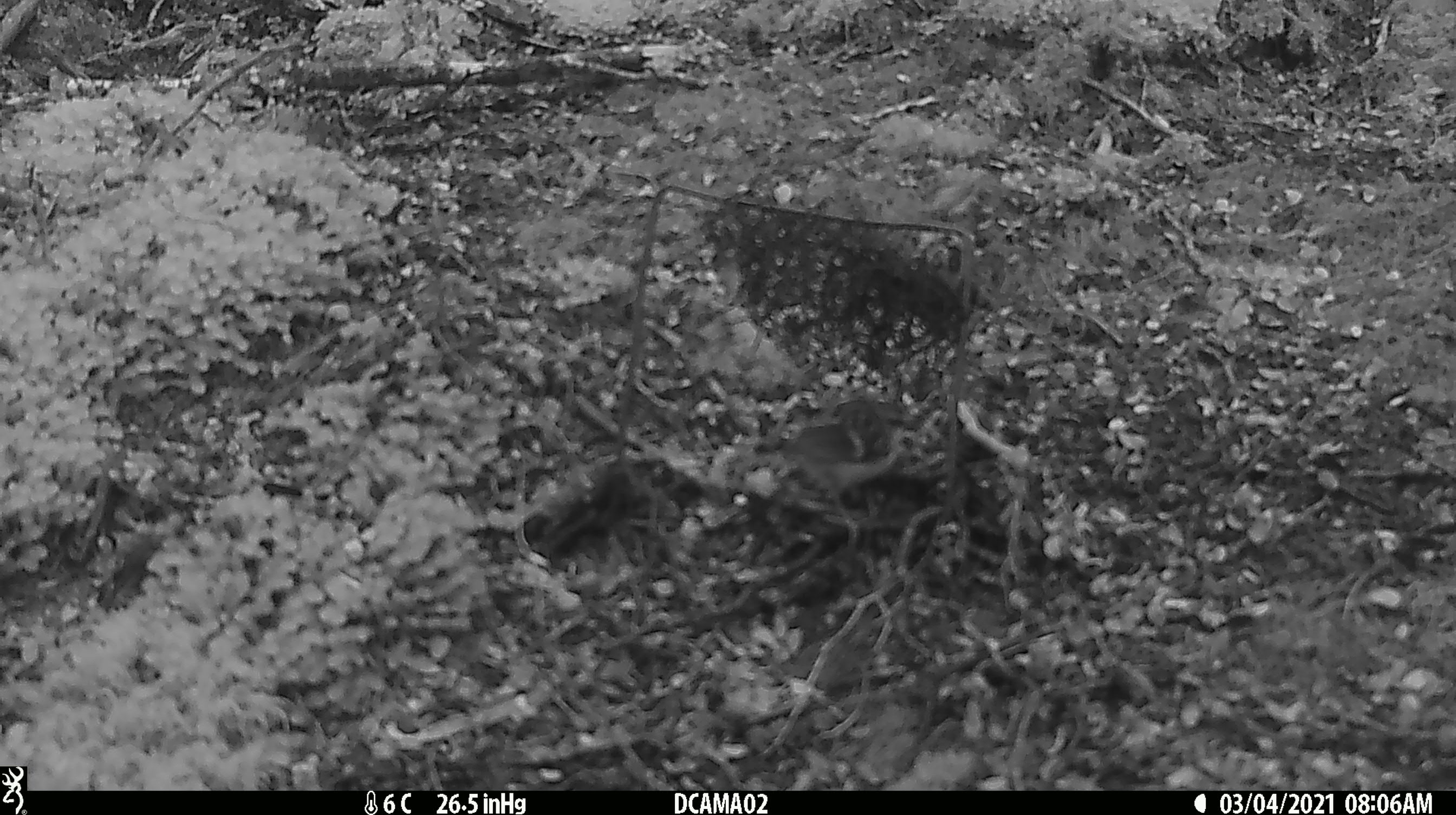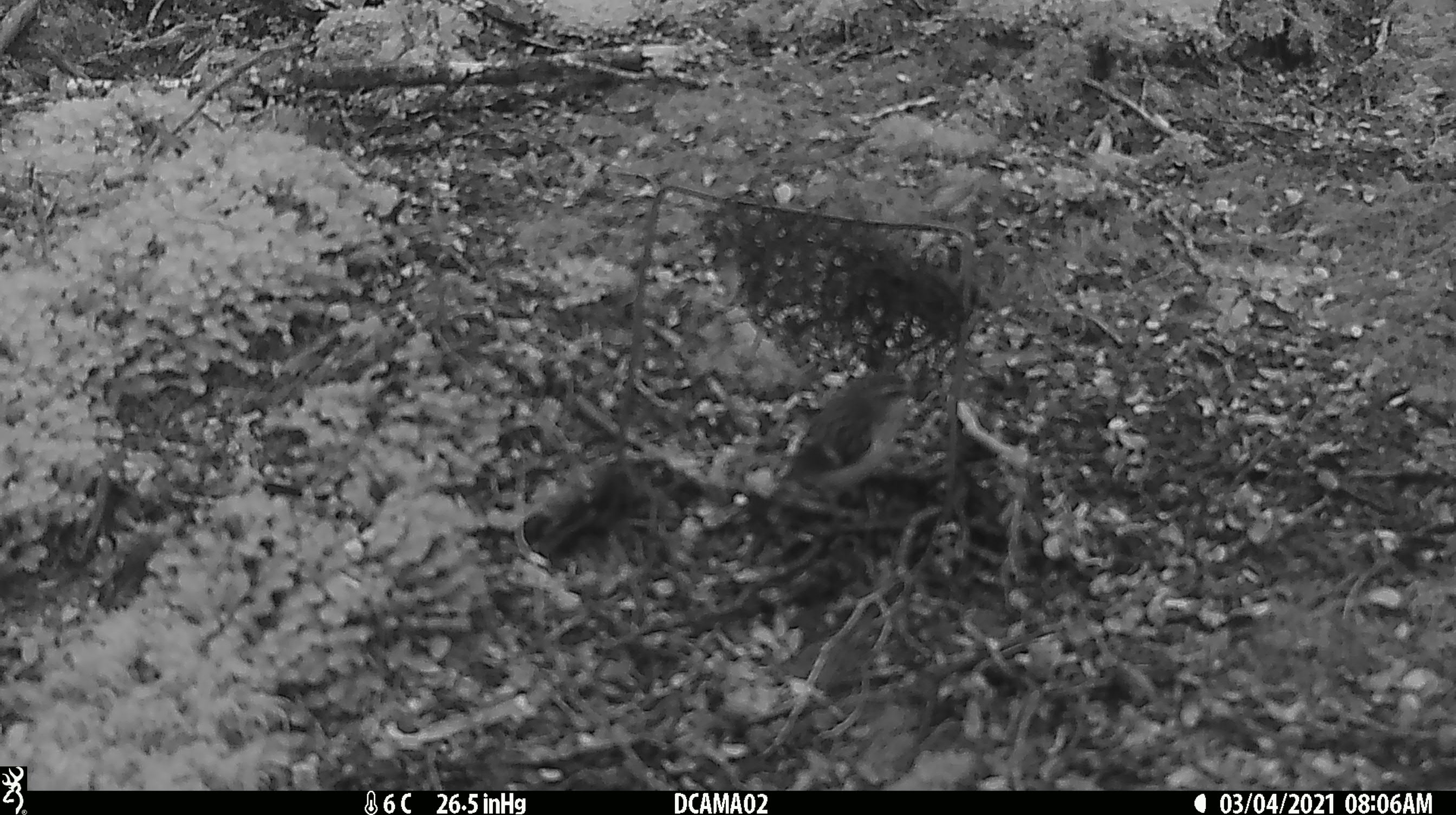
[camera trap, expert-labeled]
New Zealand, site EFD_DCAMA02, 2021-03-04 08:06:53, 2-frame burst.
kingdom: Animalia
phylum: Chordata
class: Aves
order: Passeriformes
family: Acanthisittidae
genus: Acanthisitta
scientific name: Acanthisitta chloris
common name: rifleman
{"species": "rifleman (Acanthisitta chloris)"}